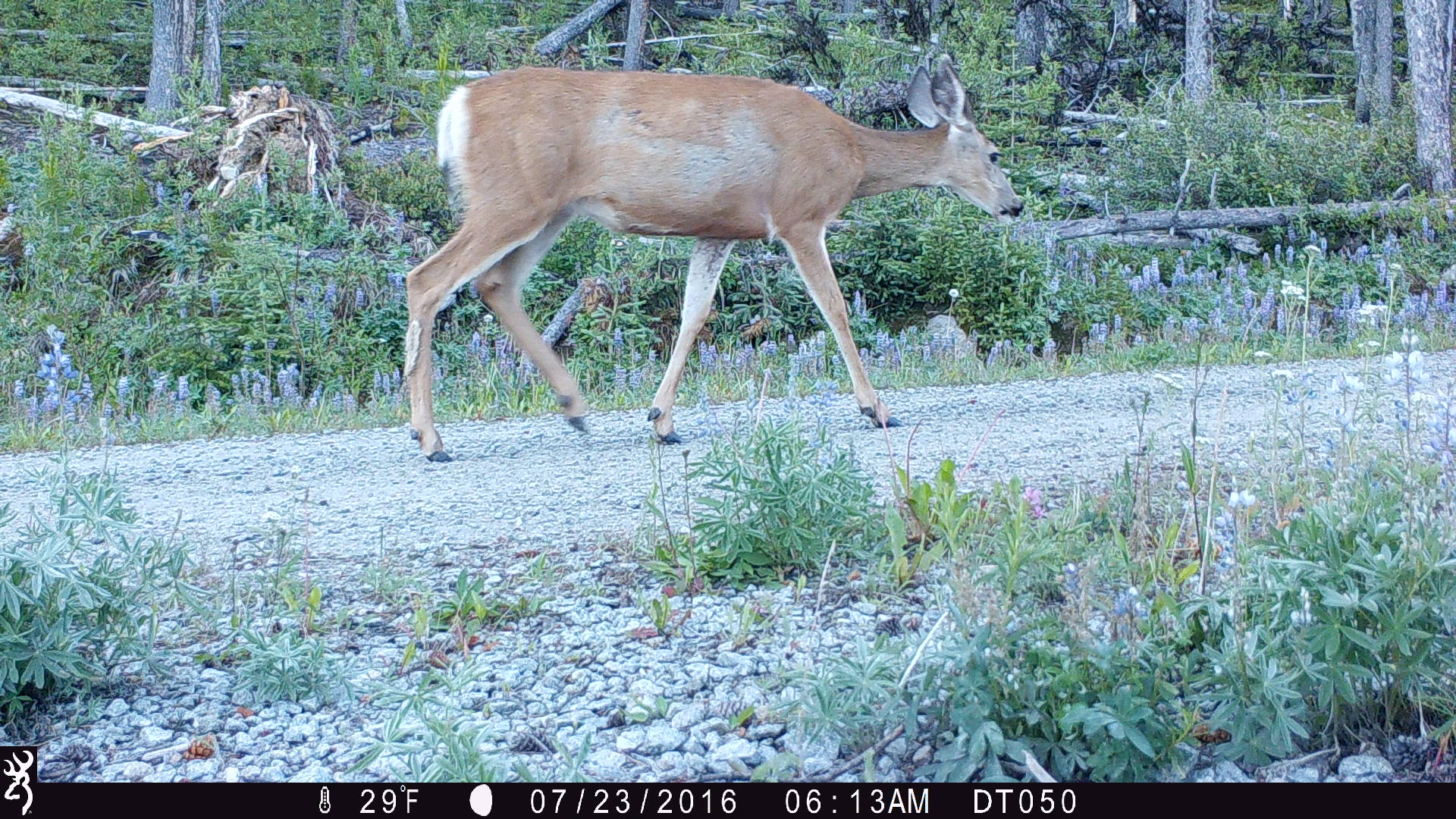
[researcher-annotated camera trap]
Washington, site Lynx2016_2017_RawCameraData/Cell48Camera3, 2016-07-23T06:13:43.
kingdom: Animalia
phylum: Chordata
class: Mammalia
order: Artiodactyla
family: Cervidae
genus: Odocoileus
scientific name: Odocoileus hemionus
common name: mule deer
Odocoileus hemionus (mule deer). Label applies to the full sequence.